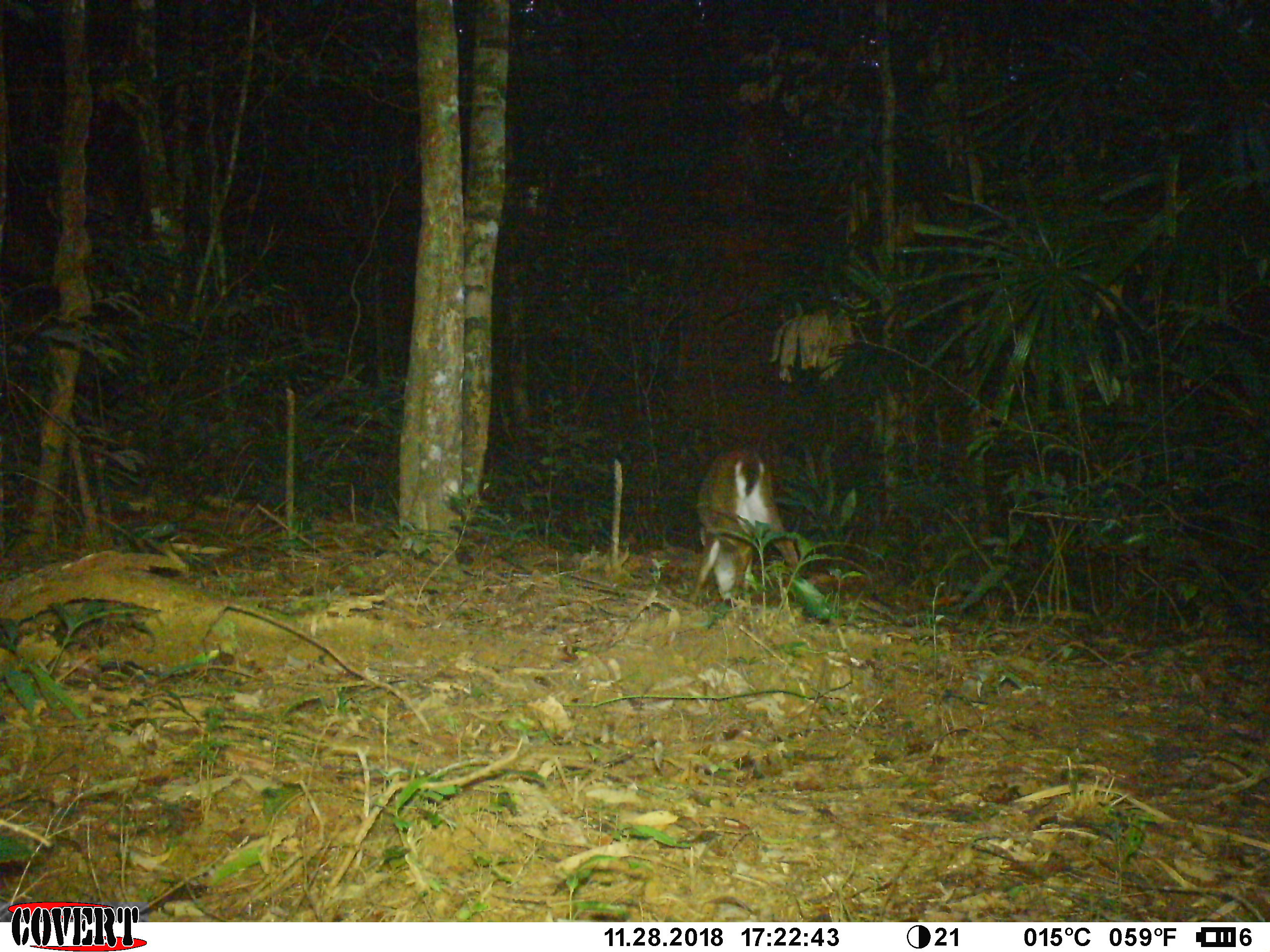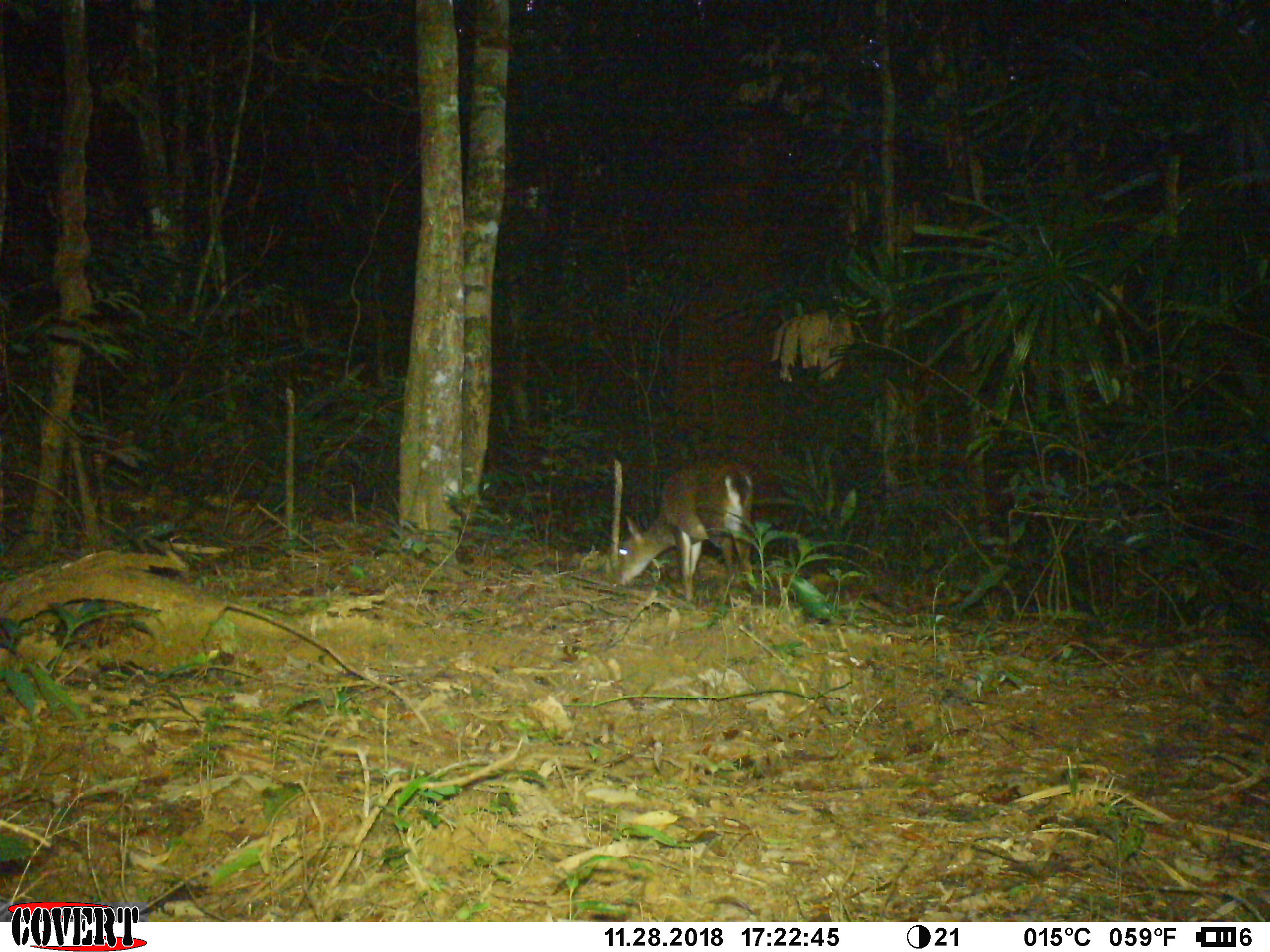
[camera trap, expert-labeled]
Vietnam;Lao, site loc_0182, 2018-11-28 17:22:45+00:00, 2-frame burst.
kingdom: Animalia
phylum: Chordata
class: Mammalia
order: Artiodactyla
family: Cervidae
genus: Muntiacus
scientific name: Muntiacus vuquangensis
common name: large-antlered muntjac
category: large antlered muntjac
Large antlered muntjac (large-antlered muntjac) (Muntiacus vuquangensis). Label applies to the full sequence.